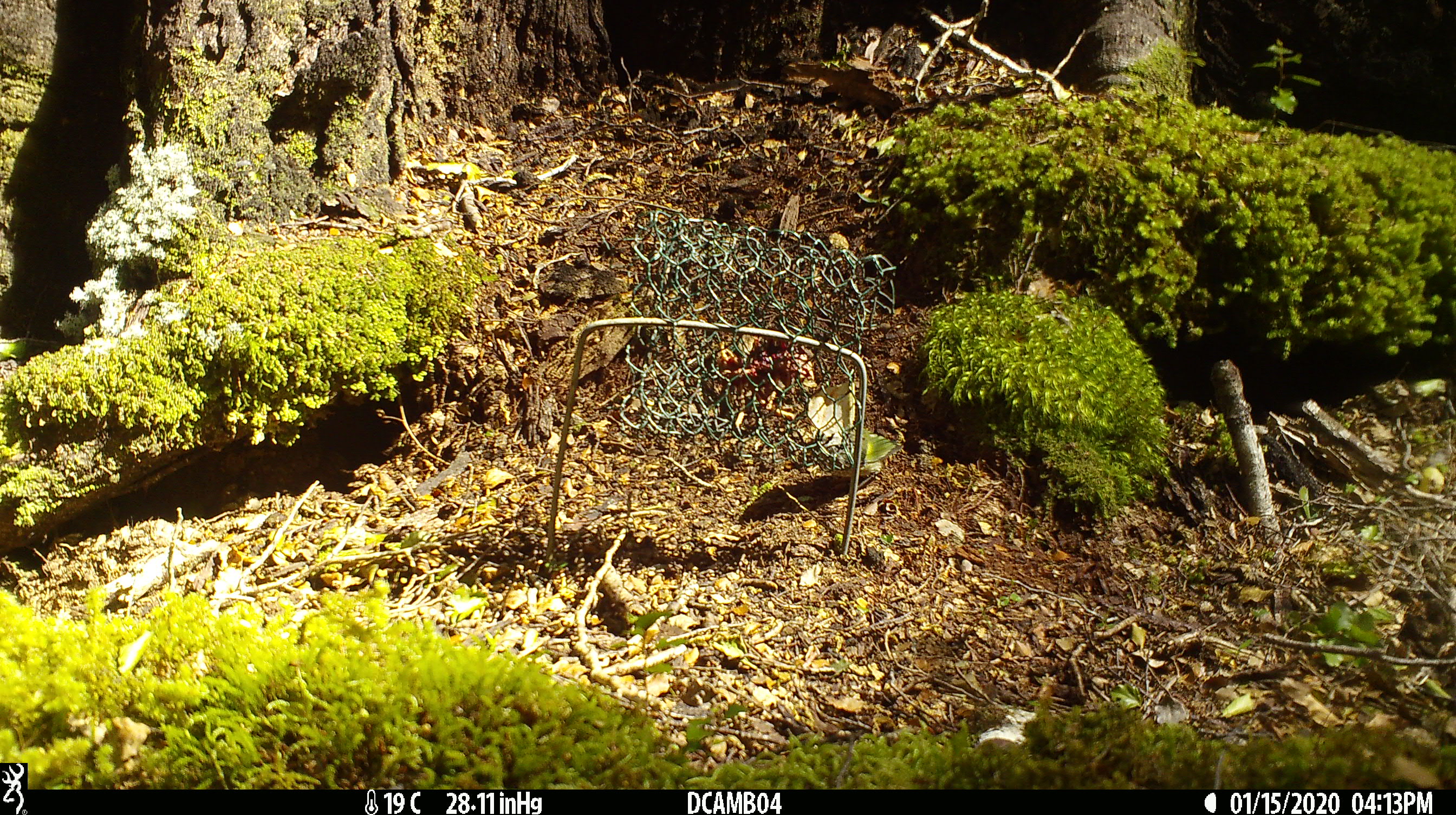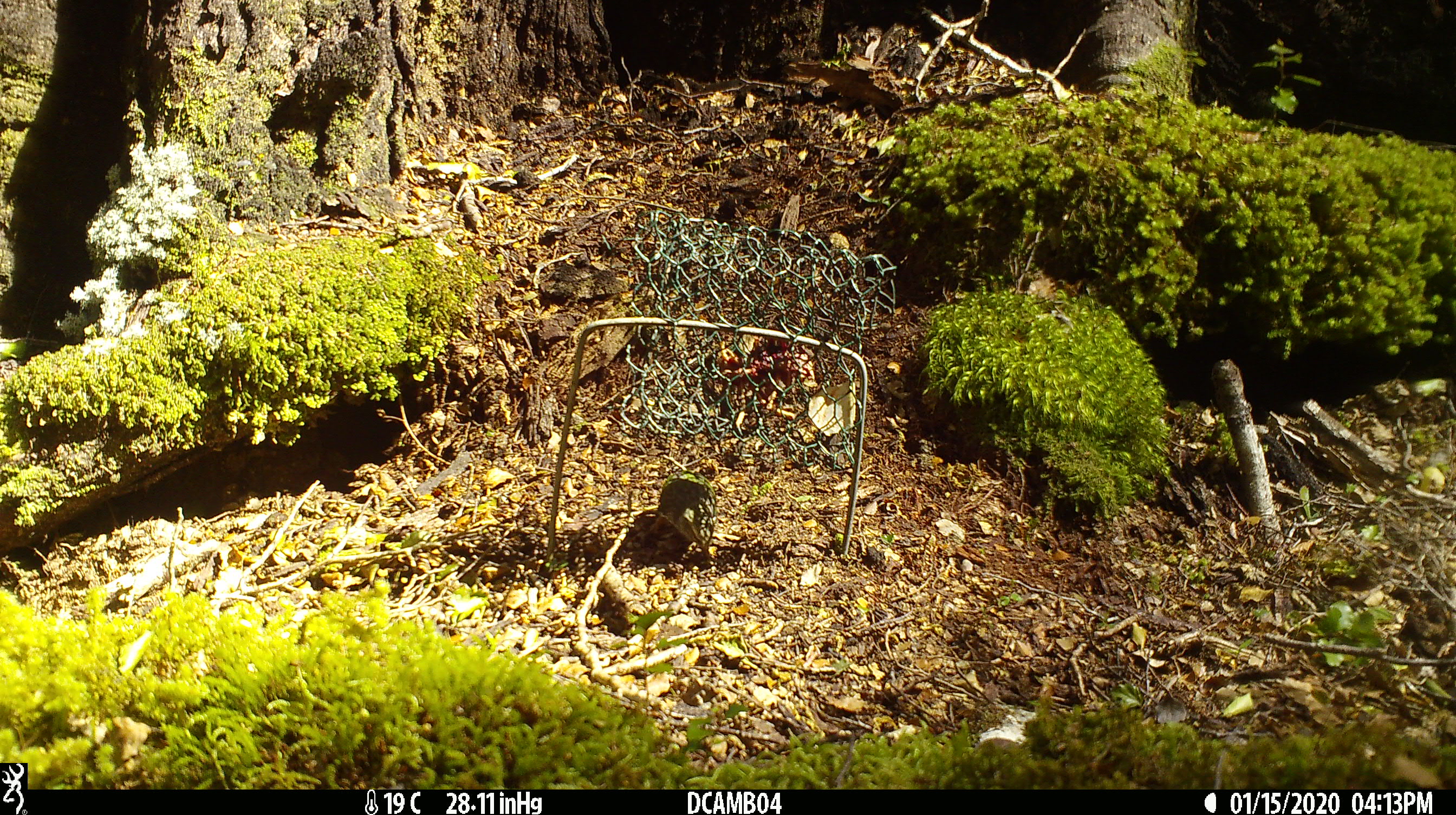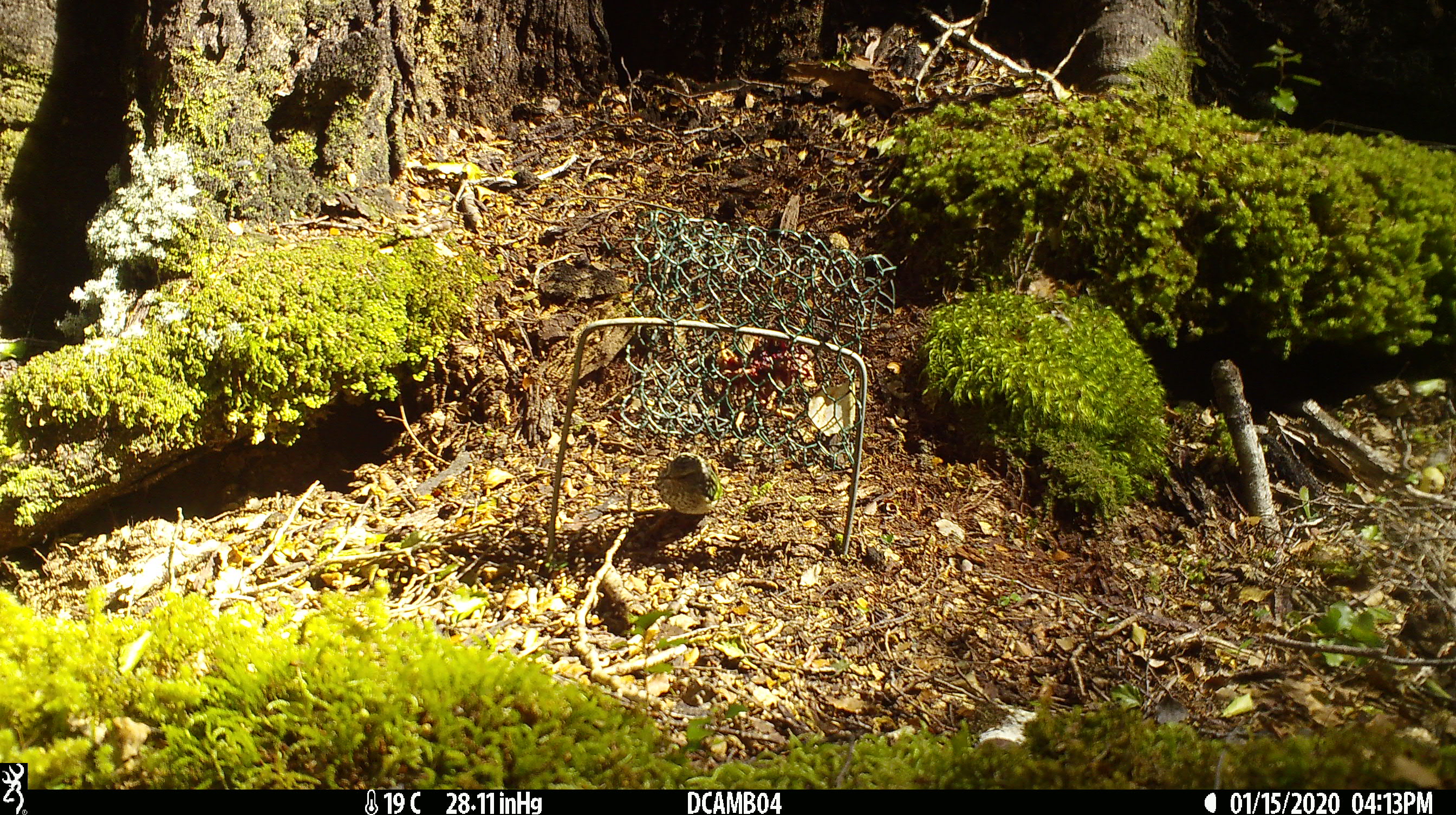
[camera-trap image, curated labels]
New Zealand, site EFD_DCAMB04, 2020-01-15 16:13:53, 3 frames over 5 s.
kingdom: Animalia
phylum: Chordata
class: Aves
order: Passeriformes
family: Acanthisittidae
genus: Acanthisitta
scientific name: Acanthisitta chloris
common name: rifleman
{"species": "rifleman (Acanthisitta chloris)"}